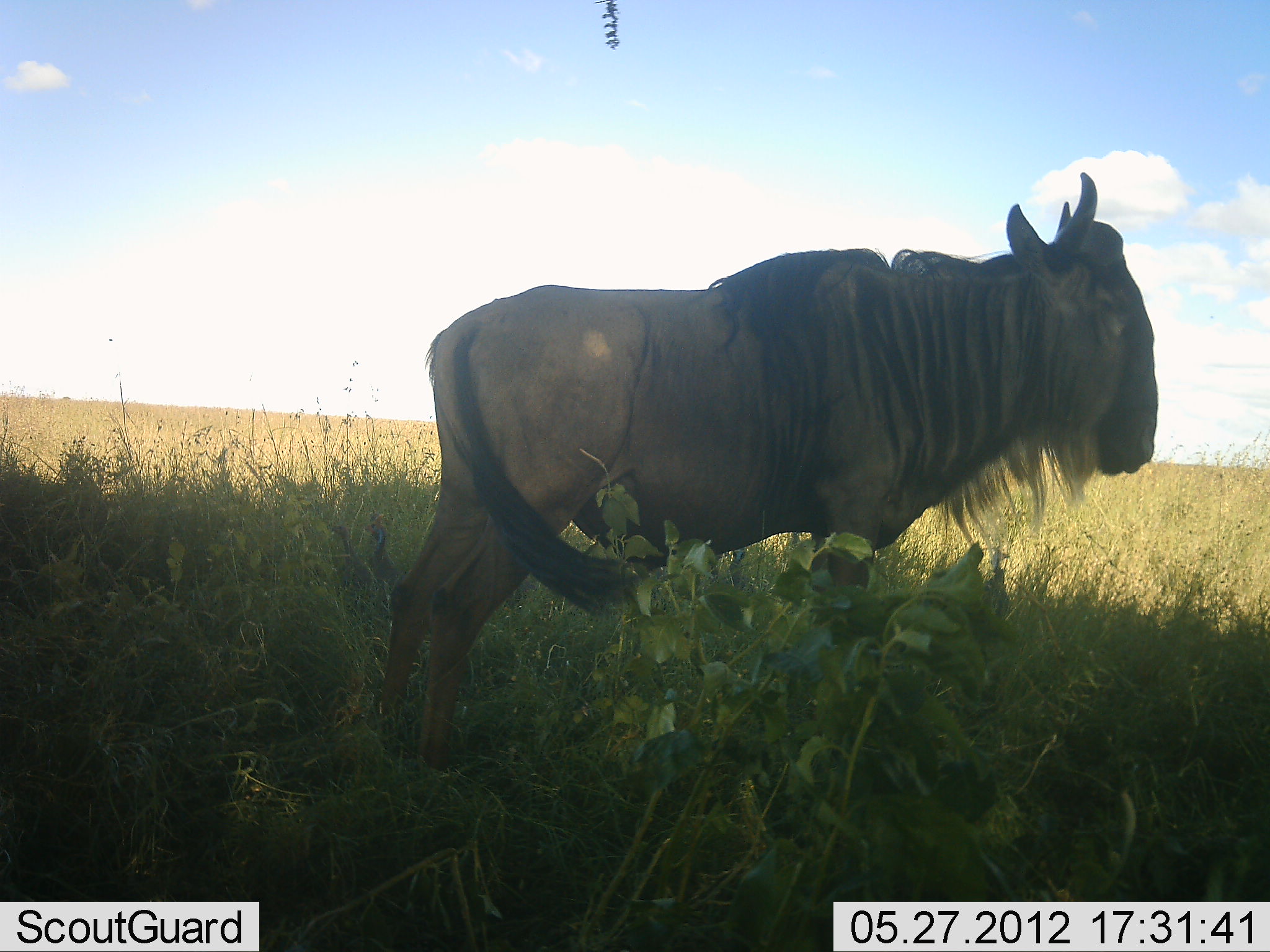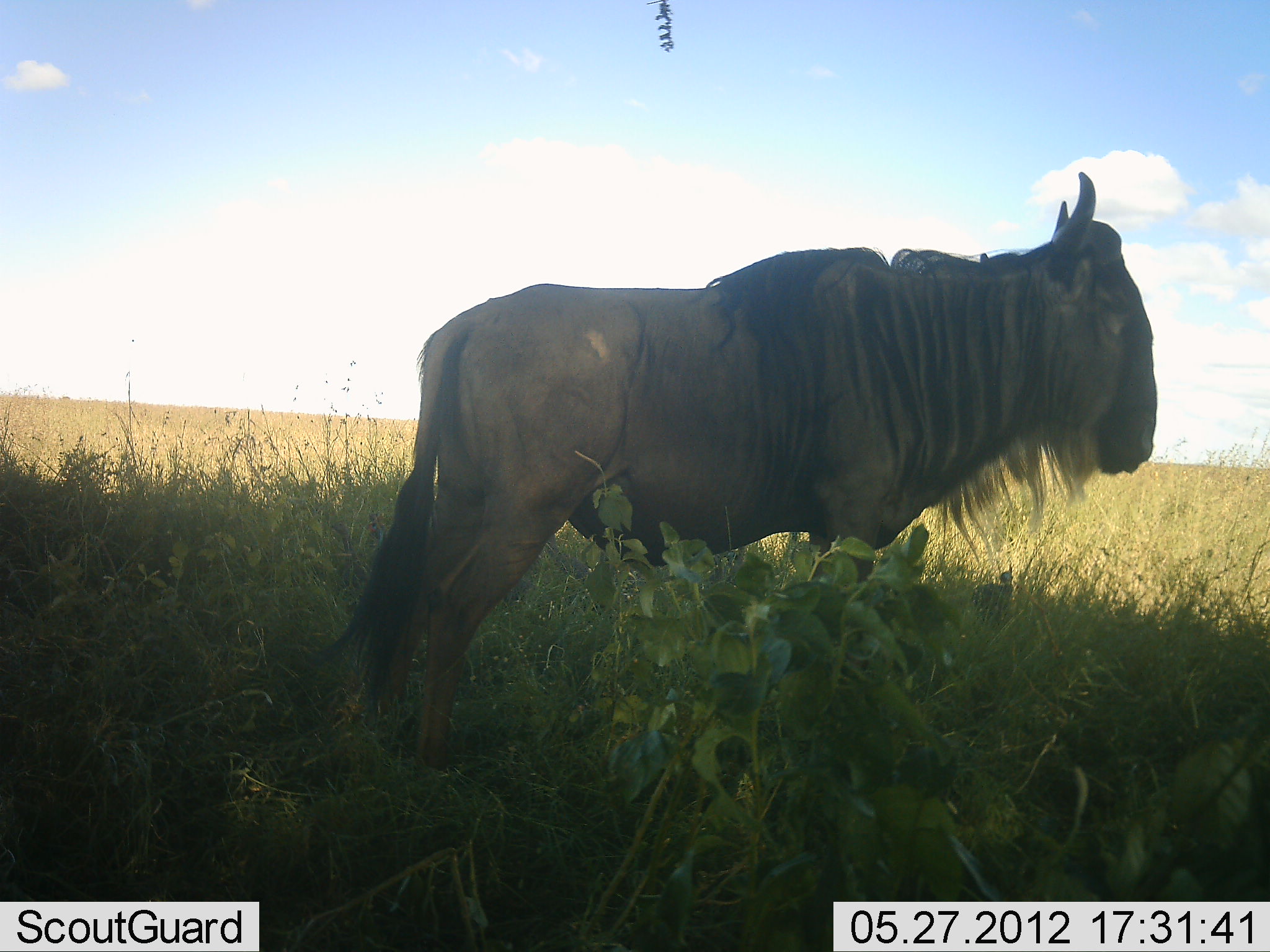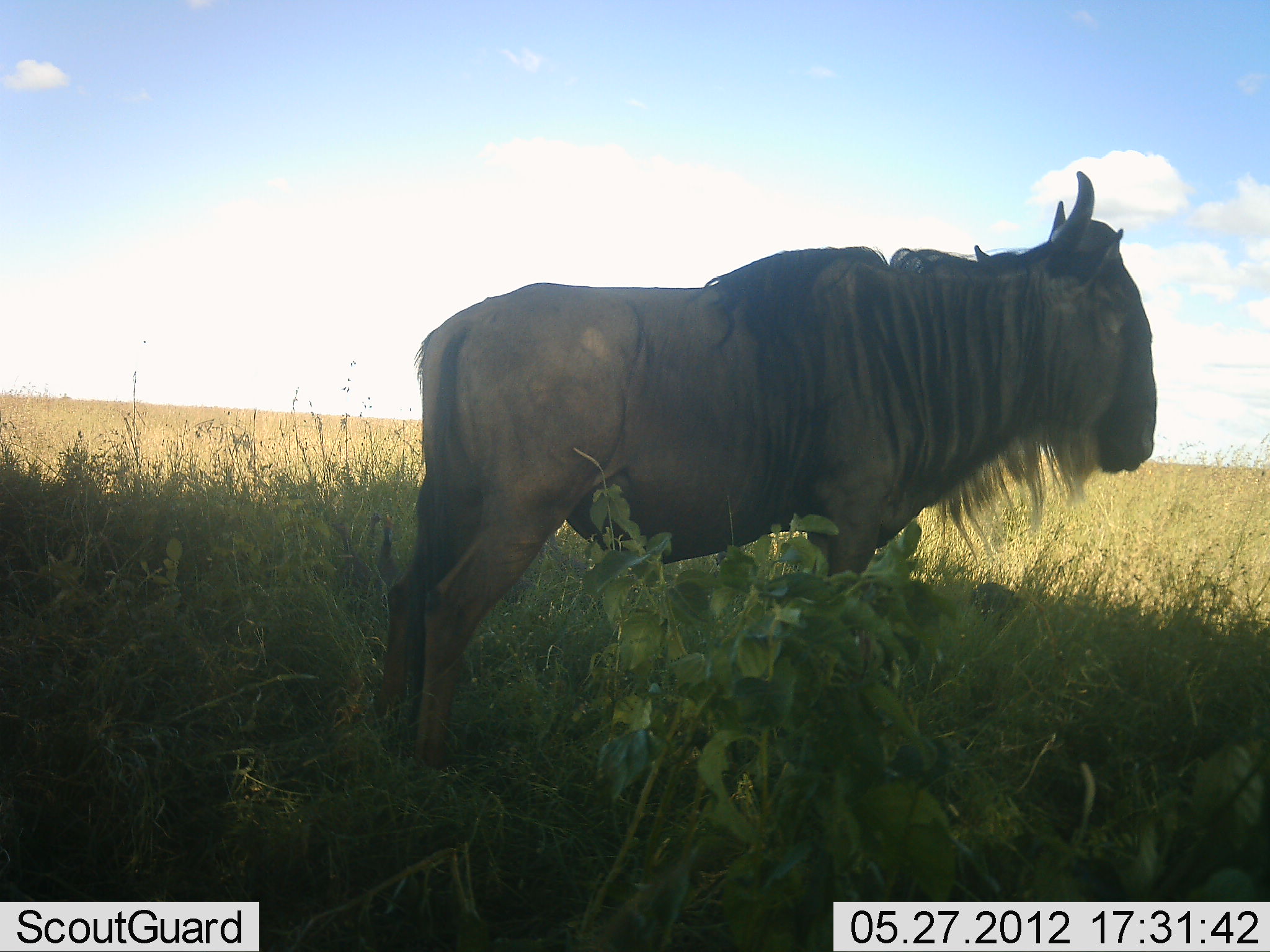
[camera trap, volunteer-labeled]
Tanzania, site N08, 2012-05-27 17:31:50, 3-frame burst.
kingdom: Animalia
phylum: Chordata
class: Mammalia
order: Artiodactyla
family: Bovidae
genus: Connochaetes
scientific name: Connochaetes taurinus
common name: blue wildebeest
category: wildebeest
Wildebeest (blue wildebeest) (Connochaetes taurinus), count 1. Behavior (volunteer vote fractions): standing 100%, resting 0%, moving 0%, interacting 0%. Young present (vote fraction): 0%. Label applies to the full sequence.